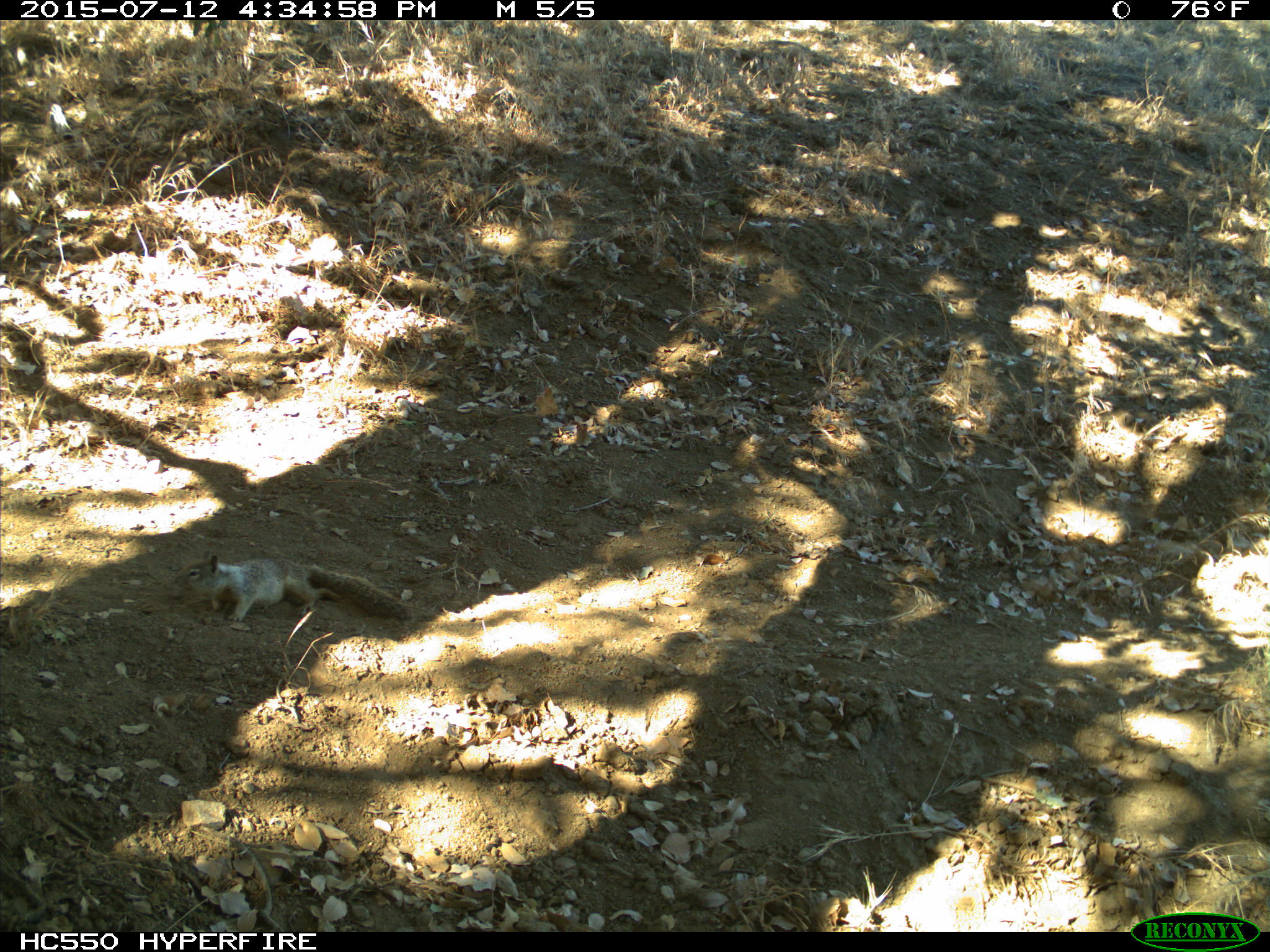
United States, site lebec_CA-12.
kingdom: Animalia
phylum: Chordata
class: Mammalia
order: Rodentia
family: Sciuridae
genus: Otospermophilus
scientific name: Otospermophilus beecheyi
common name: california ground squirrel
Otospermophilus beecheyi (california ground squirrel).